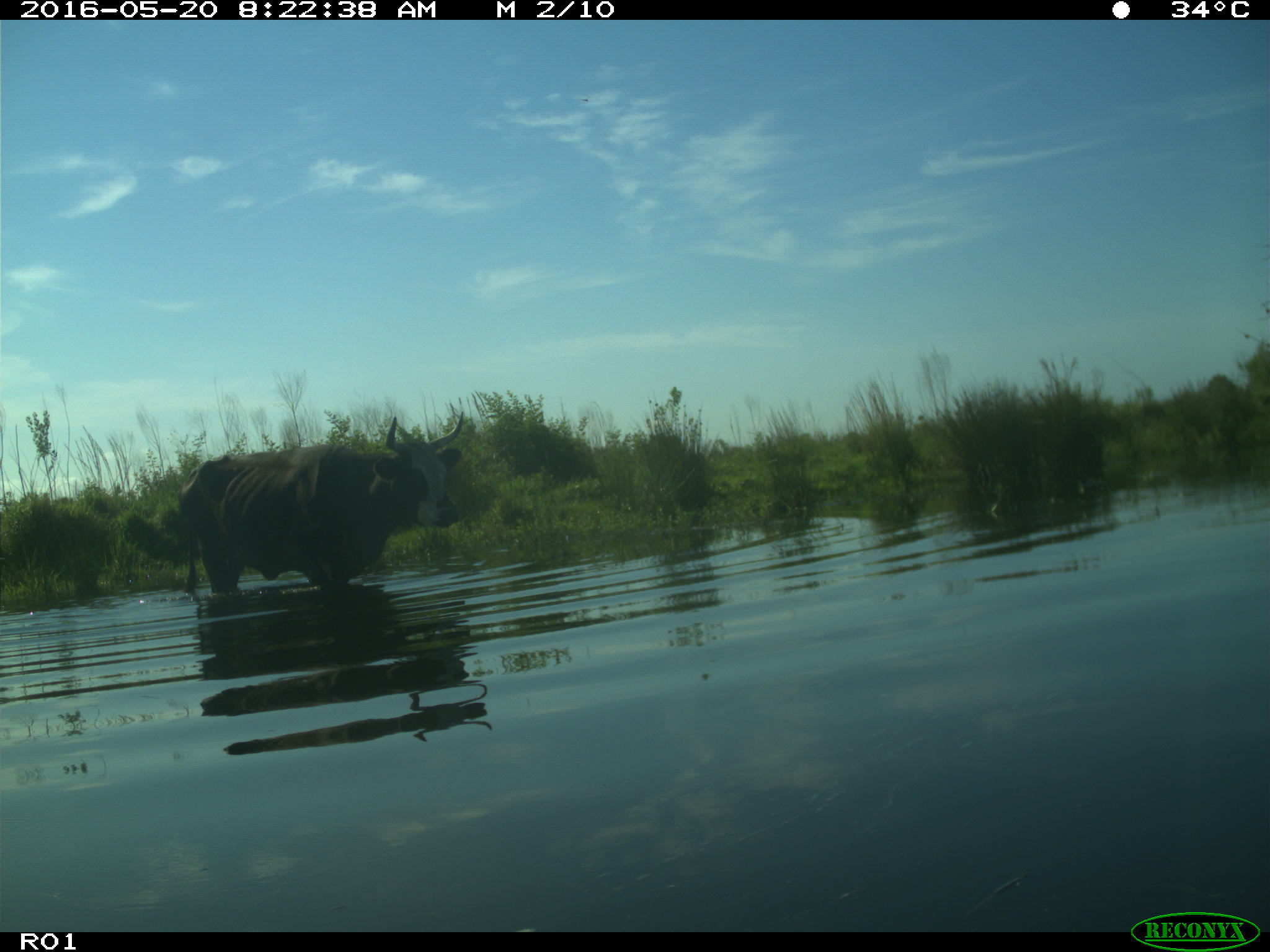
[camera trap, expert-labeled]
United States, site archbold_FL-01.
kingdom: Animalia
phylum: Chordata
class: Mammalia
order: Artiodactyla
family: Bovidae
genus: Bos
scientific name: Bos taurus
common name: domestic cow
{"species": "Bos taurus (domestic cow)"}